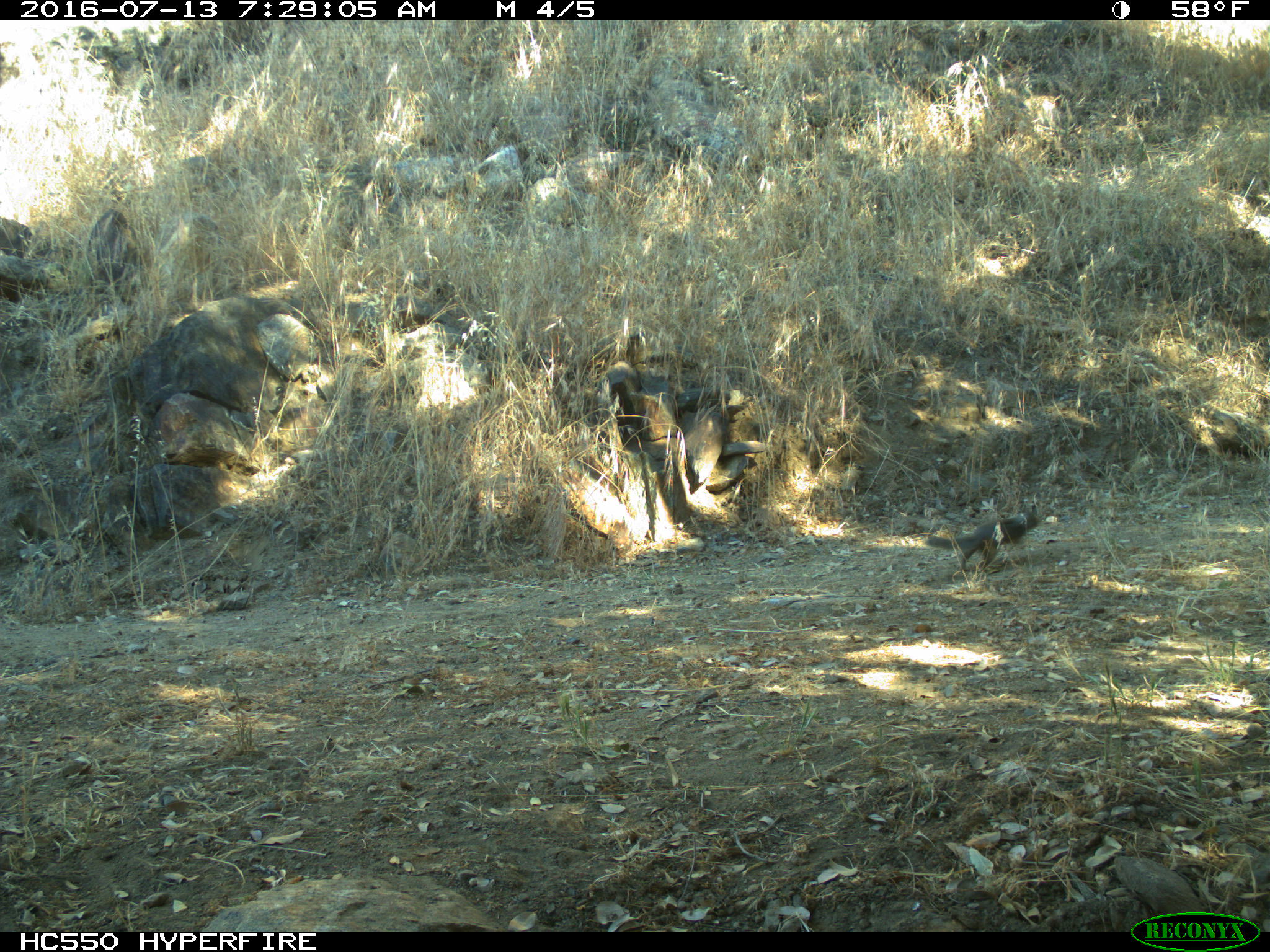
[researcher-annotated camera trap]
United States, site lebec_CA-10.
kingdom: Animalia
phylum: Chordata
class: Mammalia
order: Rodentia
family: Sciuridae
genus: Otospermophilus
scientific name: Otospermophilus beecheyi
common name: california ground squirrel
Otospermophilus beecheyi (california ground squirrel).